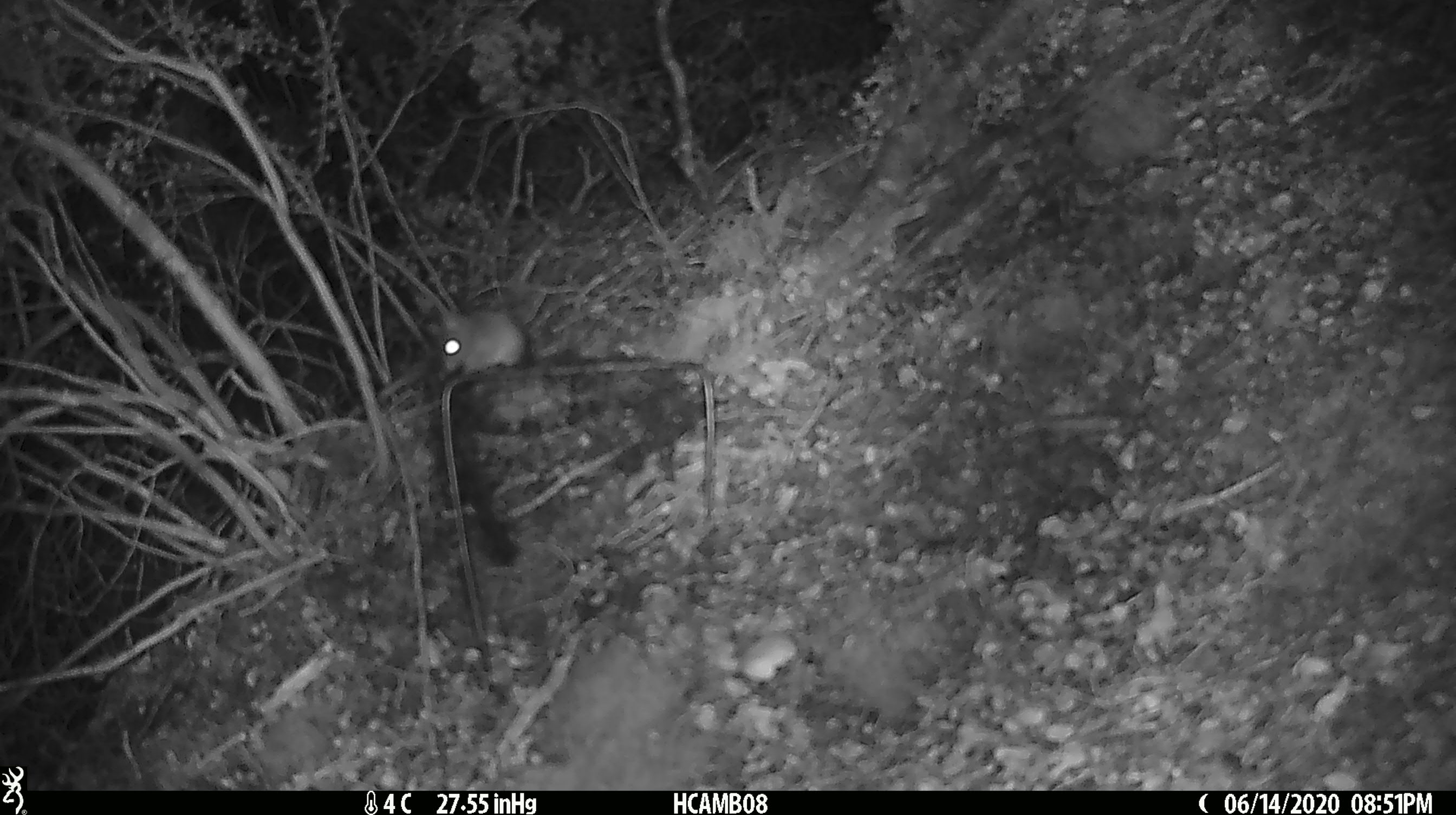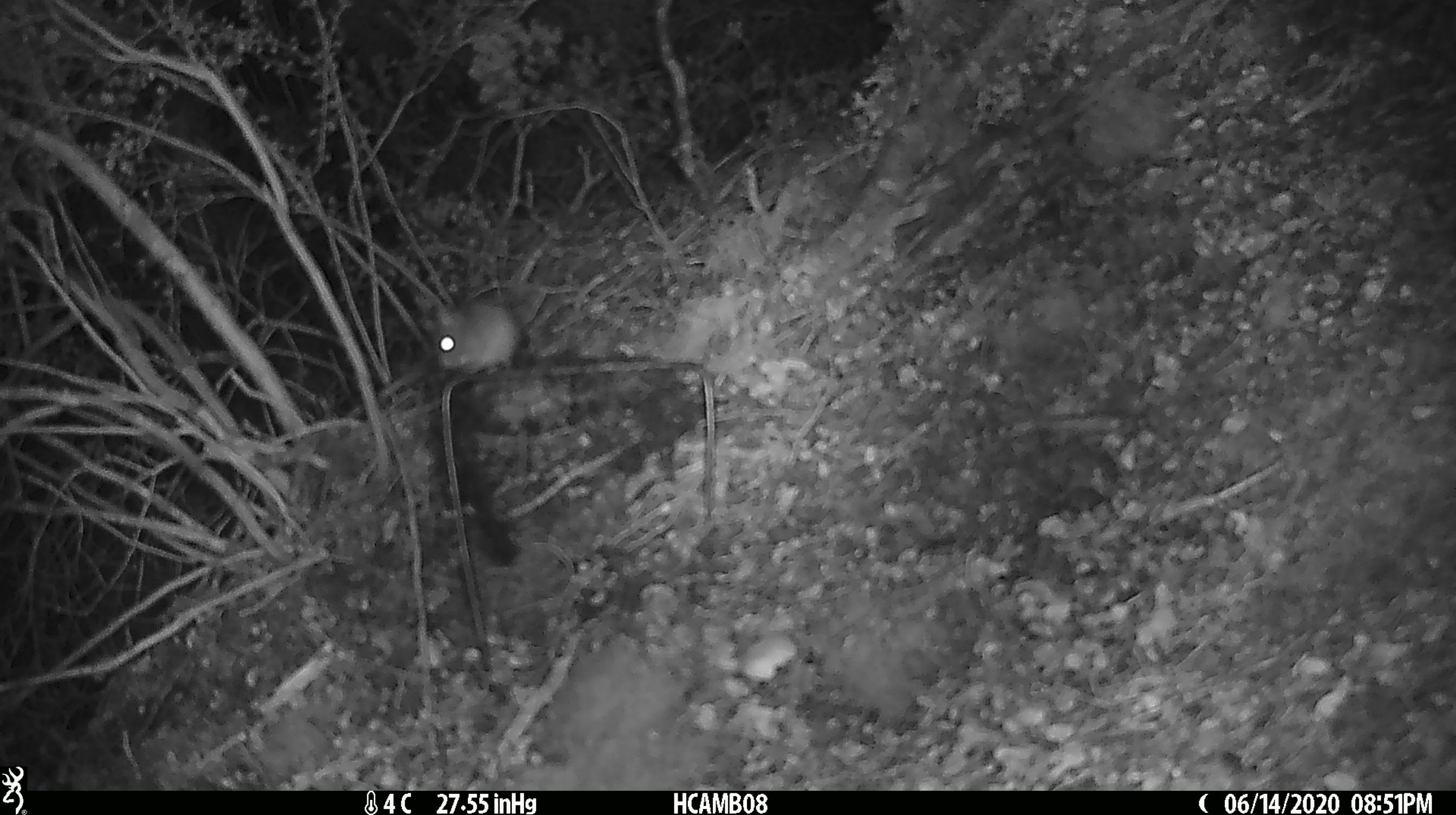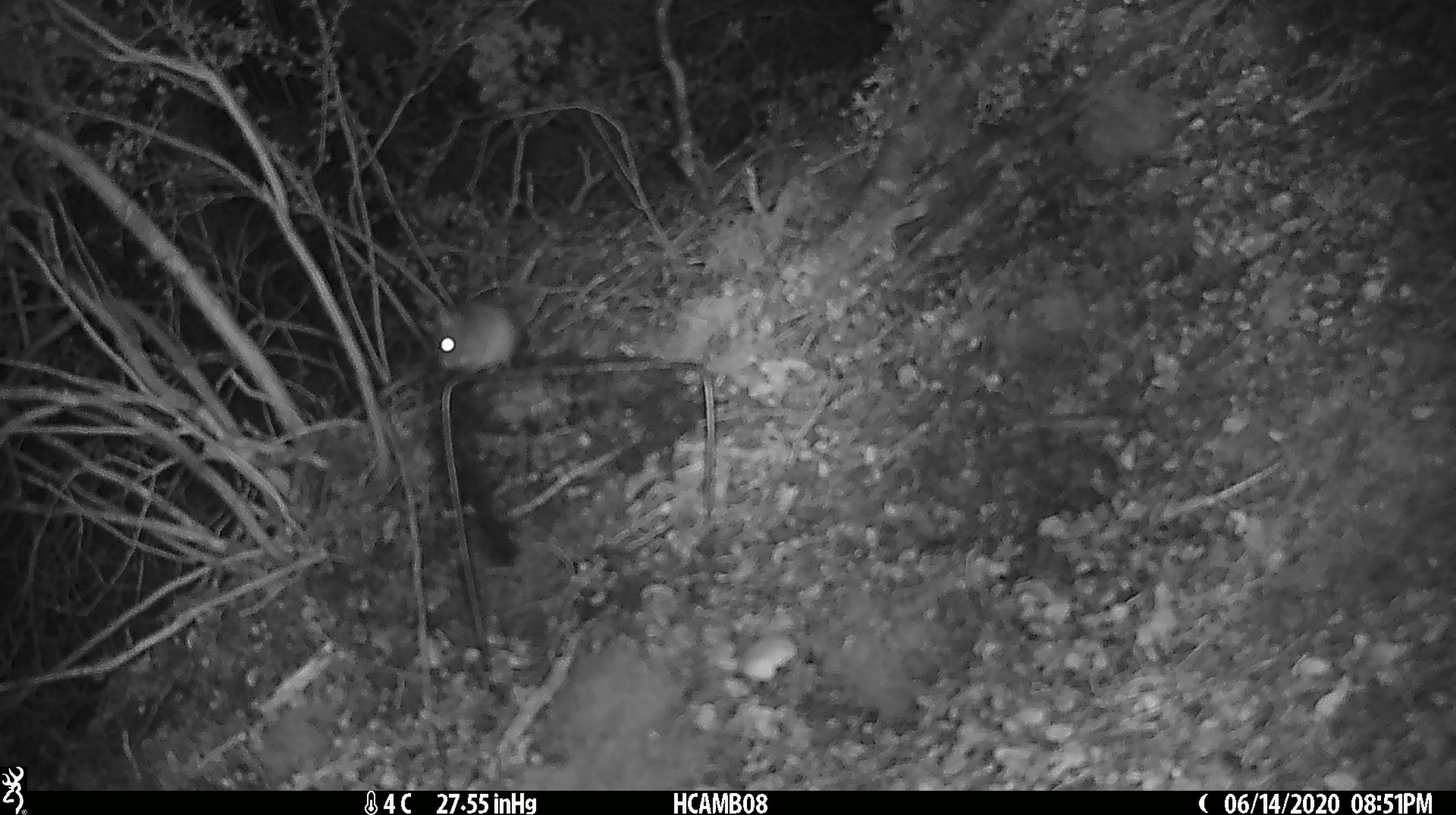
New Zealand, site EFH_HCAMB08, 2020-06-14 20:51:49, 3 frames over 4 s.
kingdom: Animalia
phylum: Chordata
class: Mammalia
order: Rodentia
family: Muridae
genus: Mus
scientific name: Mus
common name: mouse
Mouse (Mus).